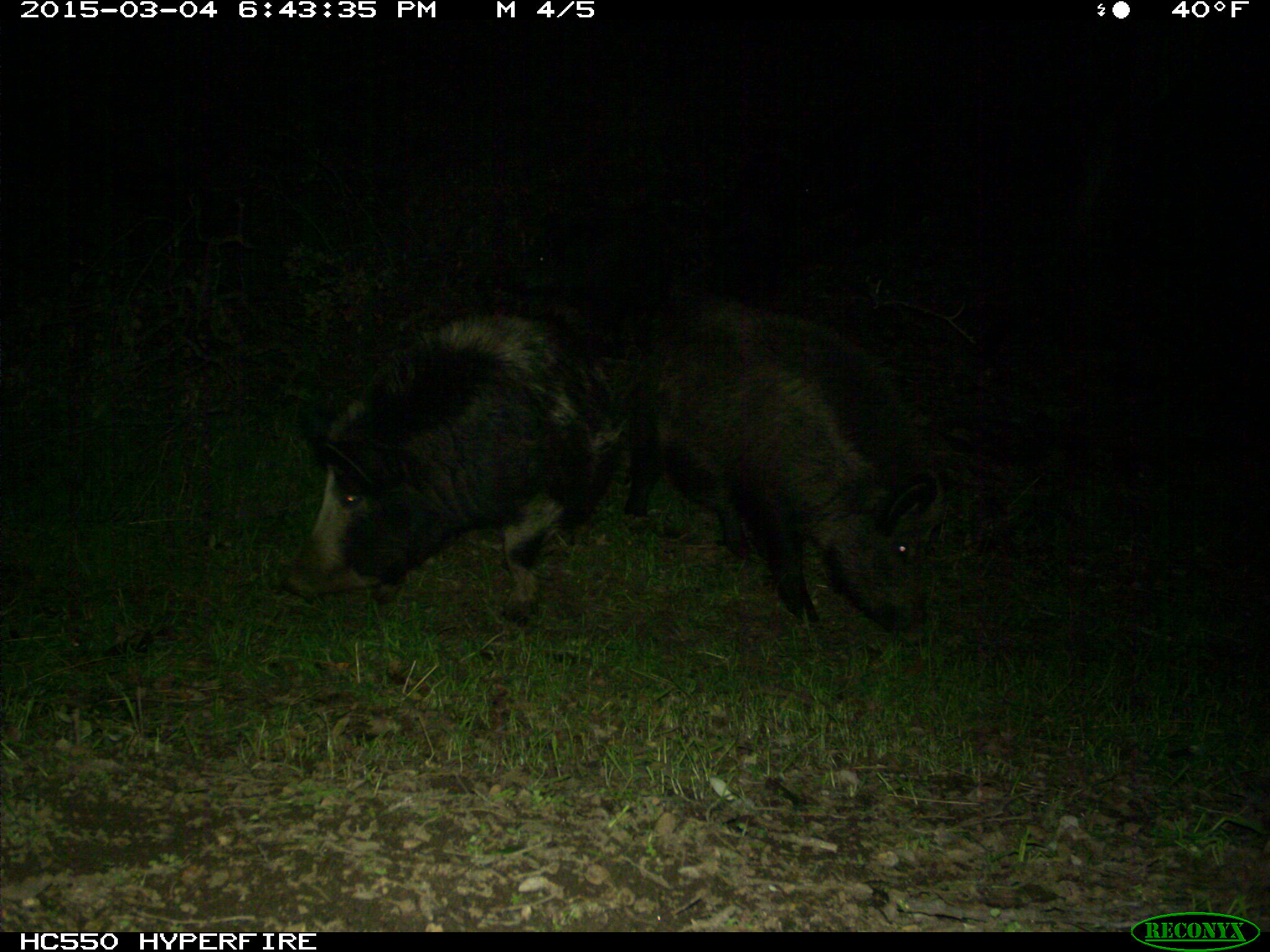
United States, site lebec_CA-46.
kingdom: Animalia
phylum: Chordata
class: Mammalia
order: Artiodactyla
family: Suidae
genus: Sus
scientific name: Sus scrofa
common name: wild boar